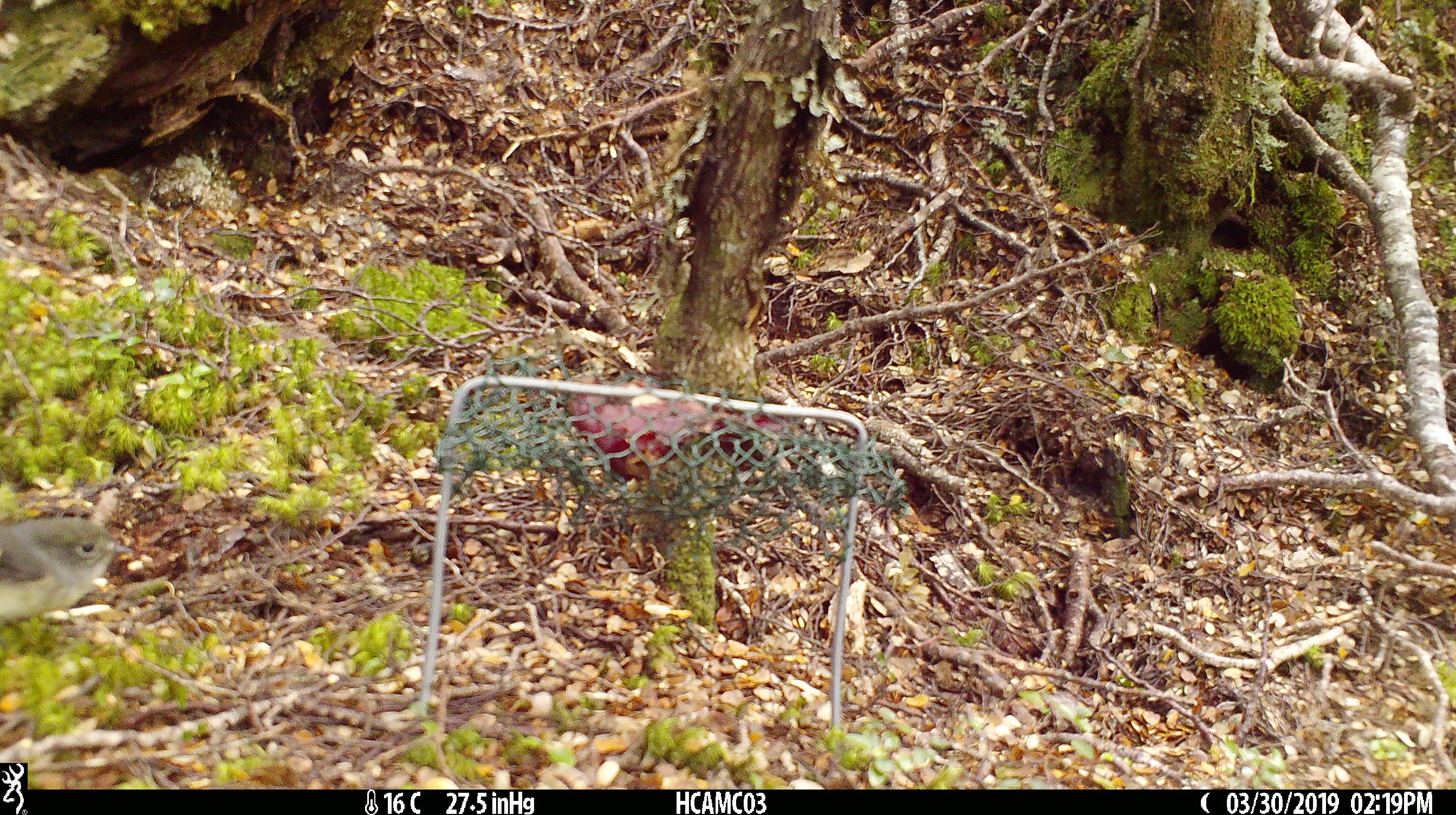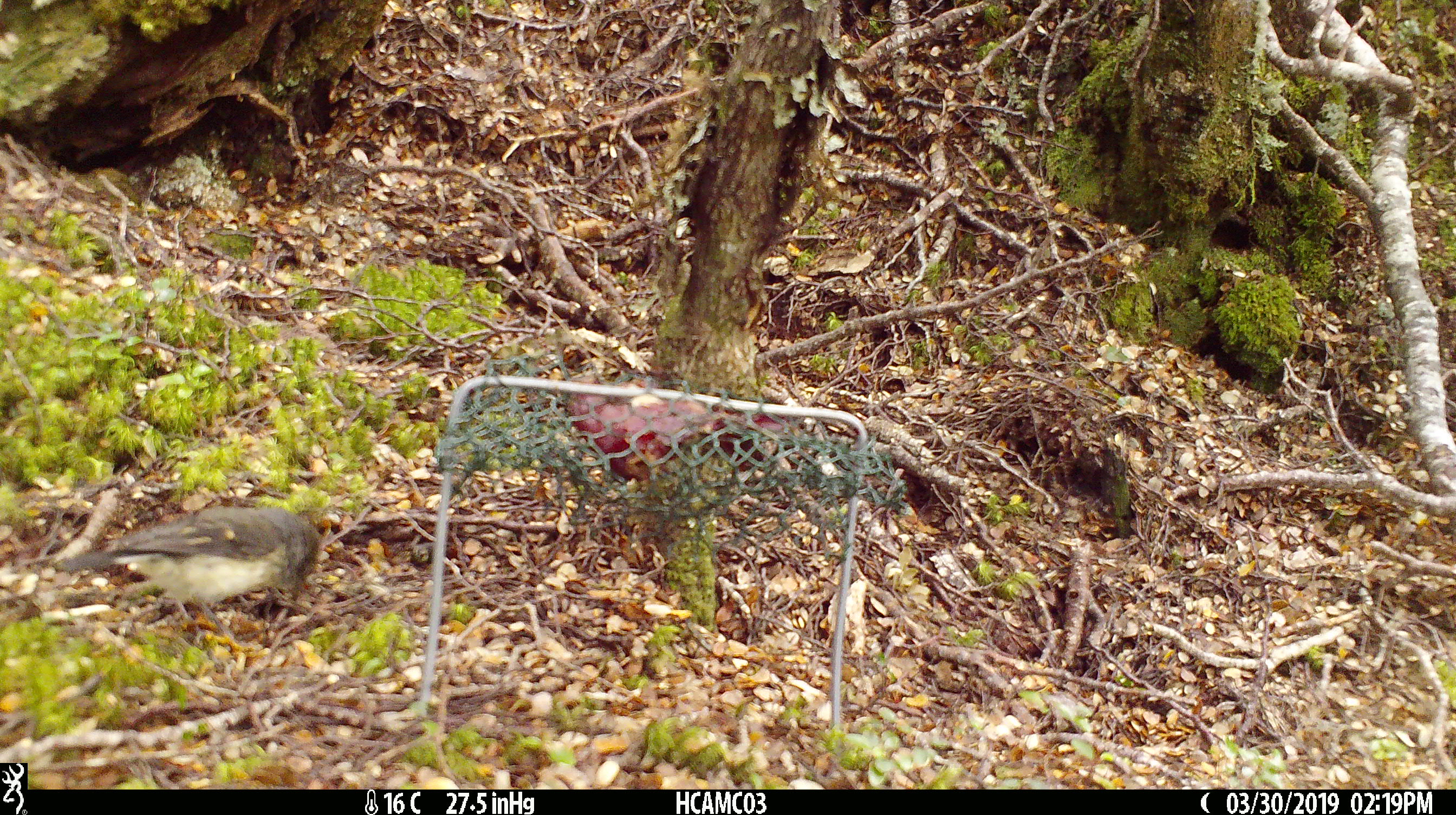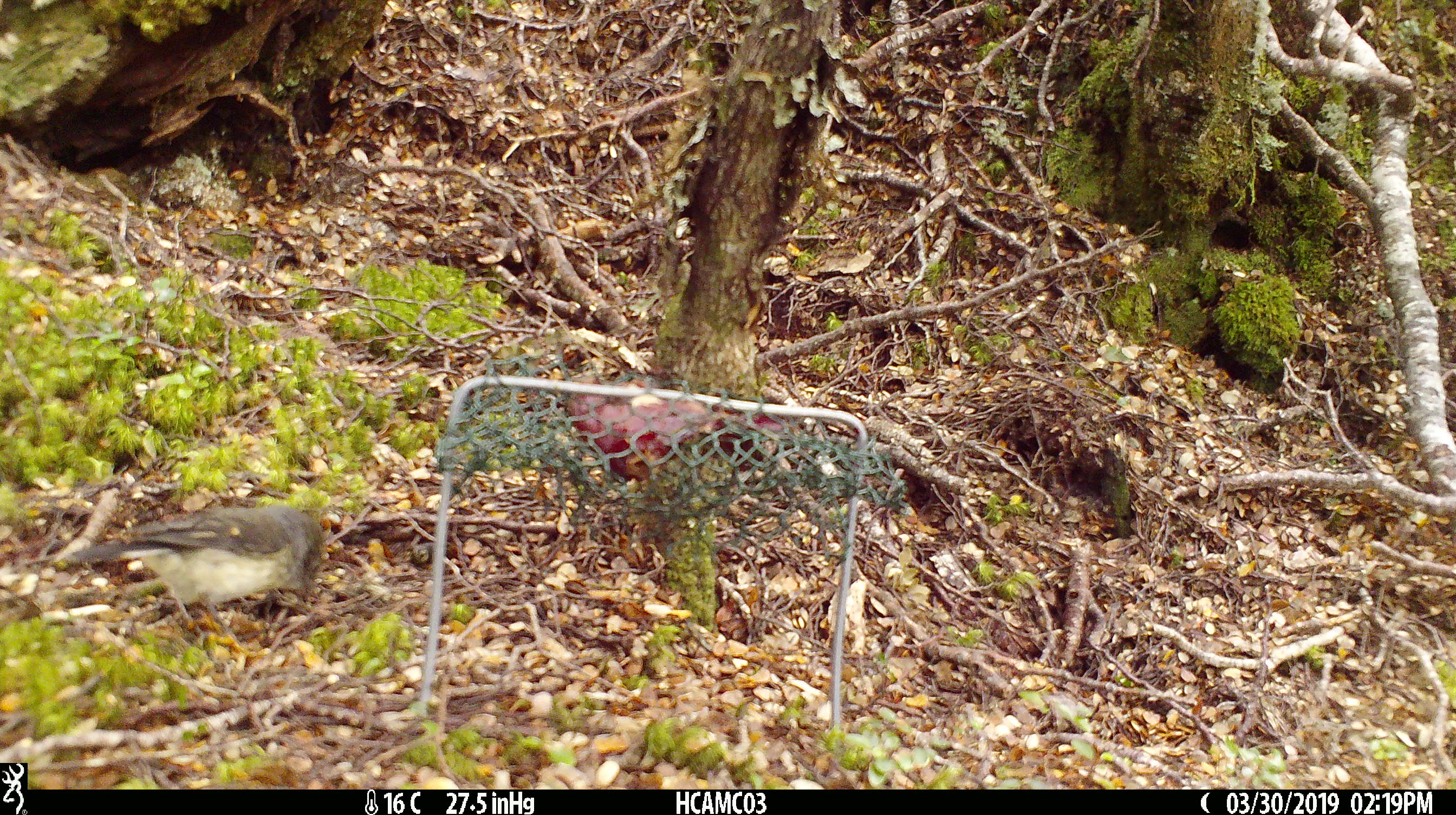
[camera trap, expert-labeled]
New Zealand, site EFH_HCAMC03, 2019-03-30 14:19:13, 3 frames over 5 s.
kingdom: Animalia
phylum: Chordata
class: Aves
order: Passeriformes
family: Petroicidae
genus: Petroica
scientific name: Petroica australis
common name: new zealand robin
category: robin